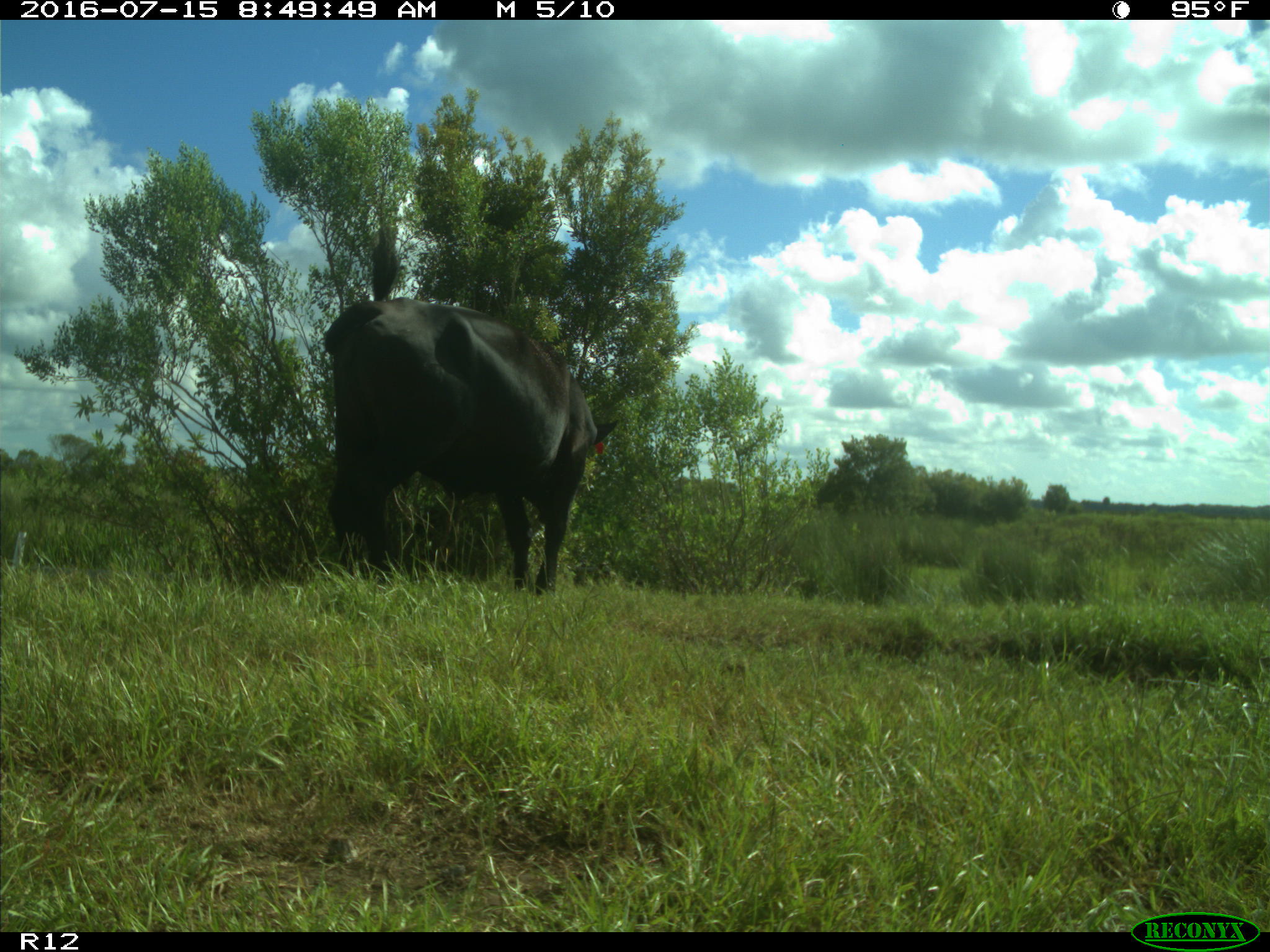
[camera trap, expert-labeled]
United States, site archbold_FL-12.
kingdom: Animalia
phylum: Chordata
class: Mammalia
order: Artiodactyla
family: Bovidae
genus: Bos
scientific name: Bos taurus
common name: domestic cow